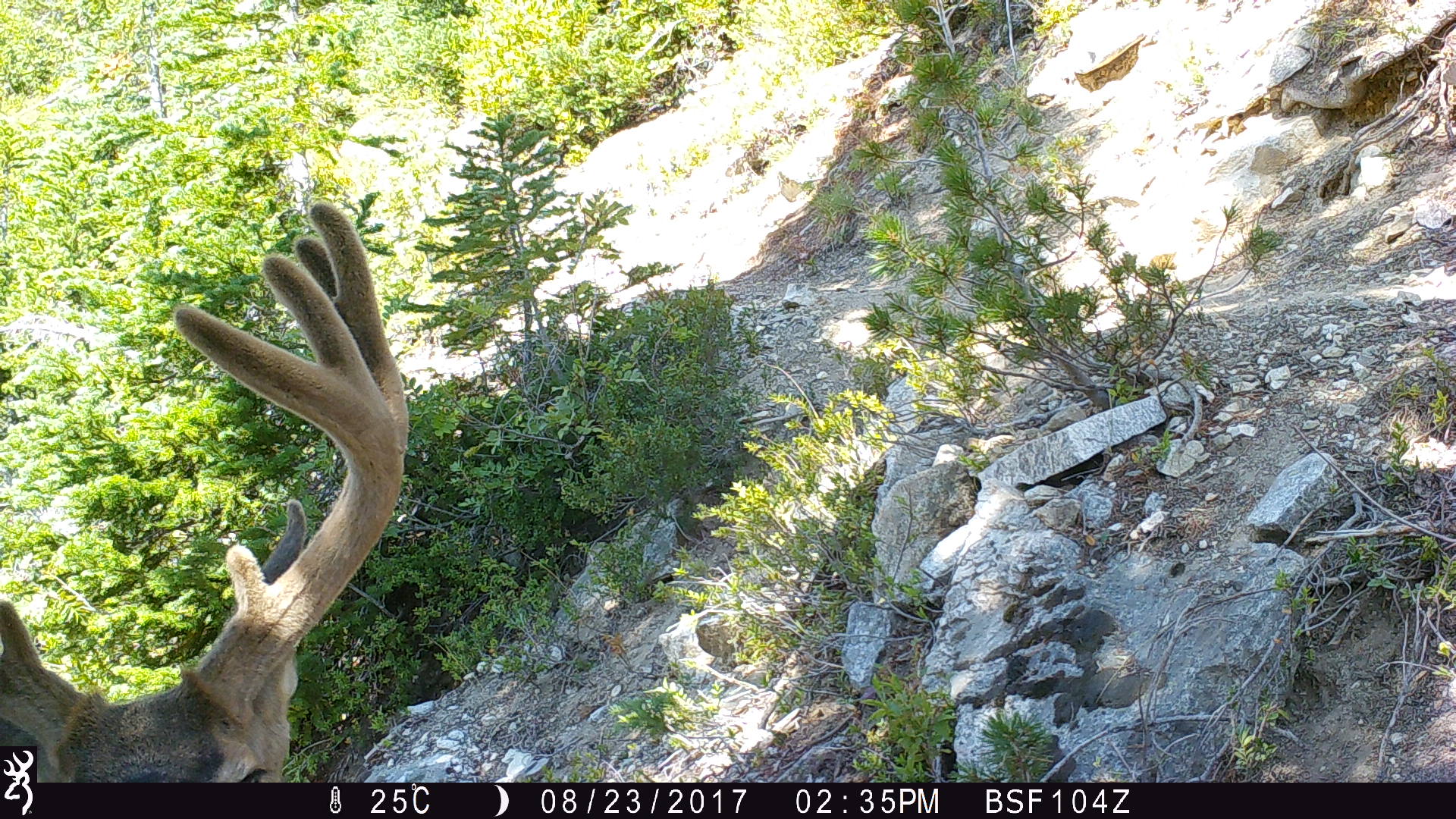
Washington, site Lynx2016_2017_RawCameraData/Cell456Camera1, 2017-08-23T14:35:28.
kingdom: Animalia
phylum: Chordata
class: Mammalia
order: Artiodactyla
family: Cervidae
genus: Odocoileus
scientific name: Odocoileus hemionus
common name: mule deer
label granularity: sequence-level